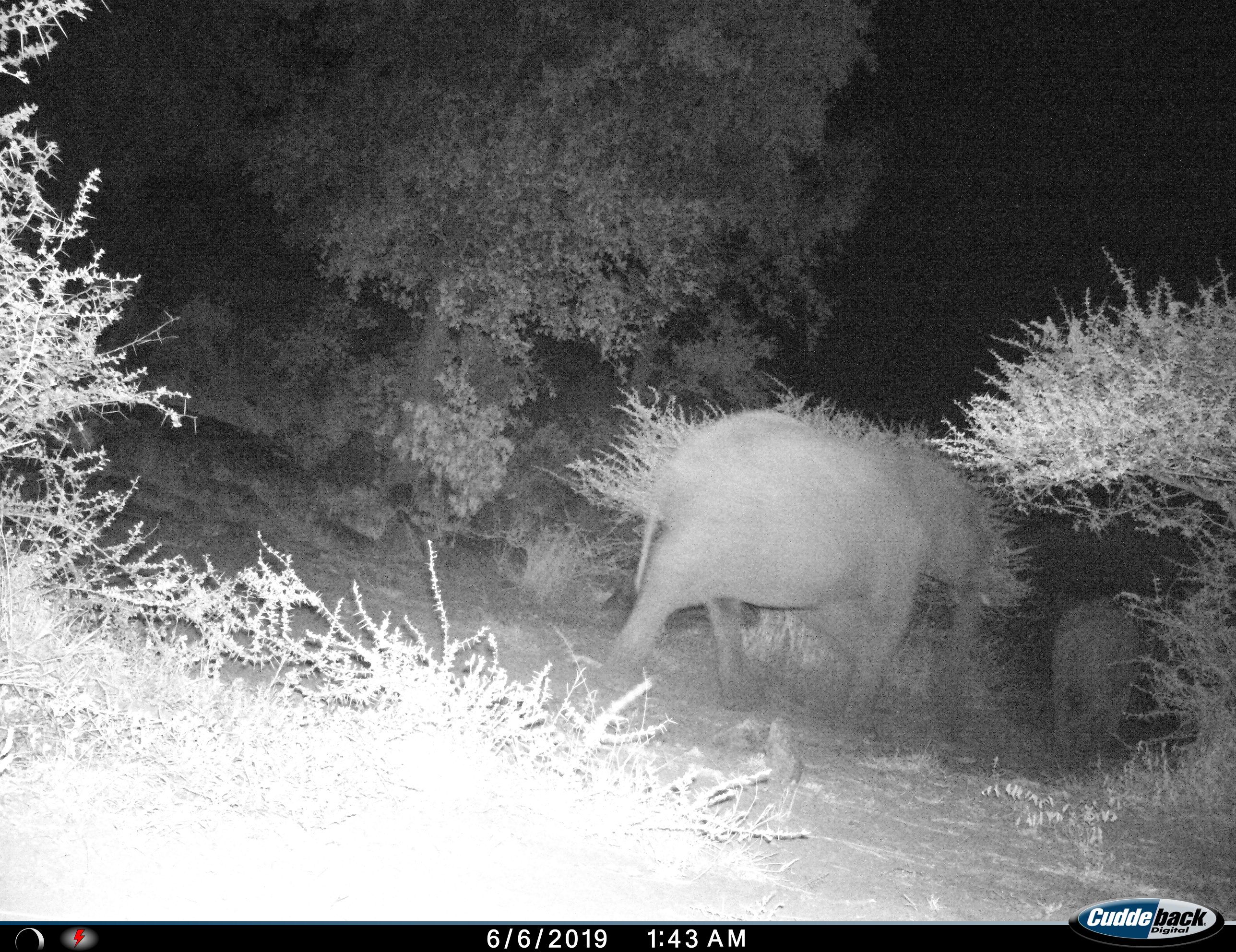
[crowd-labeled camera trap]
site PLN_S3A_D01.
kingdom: Animalia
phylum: Chordata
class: Mammalia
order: Proboscidea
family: Elephantidae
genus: Loxodonta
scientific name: Loxodonta africana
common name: african bush elephant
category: elephant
Elephant (african bush elephant) (Loxodonta africana), count 2. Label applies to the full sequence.